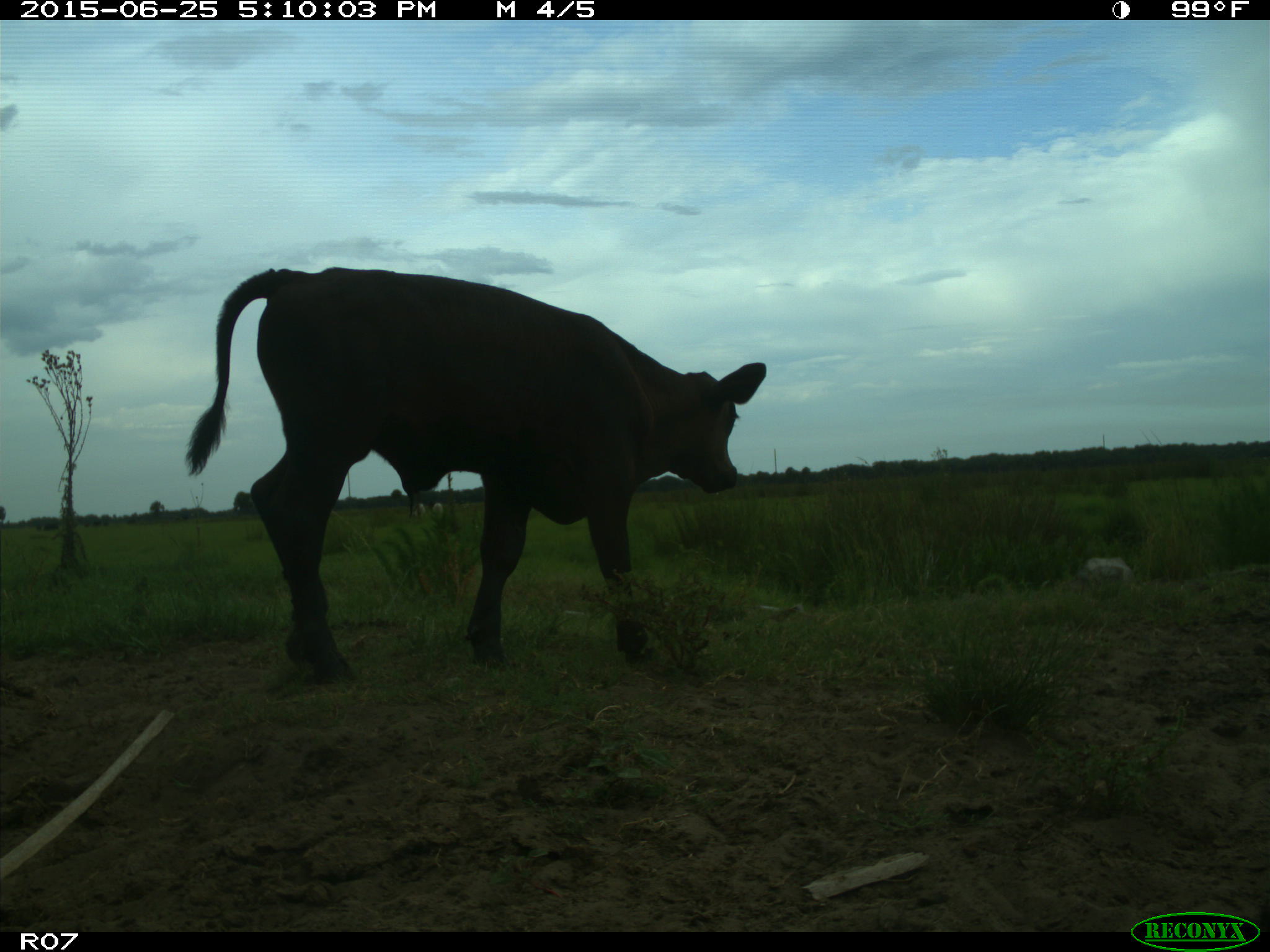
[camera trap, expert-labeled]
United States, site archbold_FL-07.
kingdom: Animalia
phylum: Chordata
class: Mammalia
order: Artiodactyla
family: Bovidae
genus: Bos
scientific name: Bos taurus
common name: domestic cow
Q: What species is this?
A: Bos taurus (domestic cow).